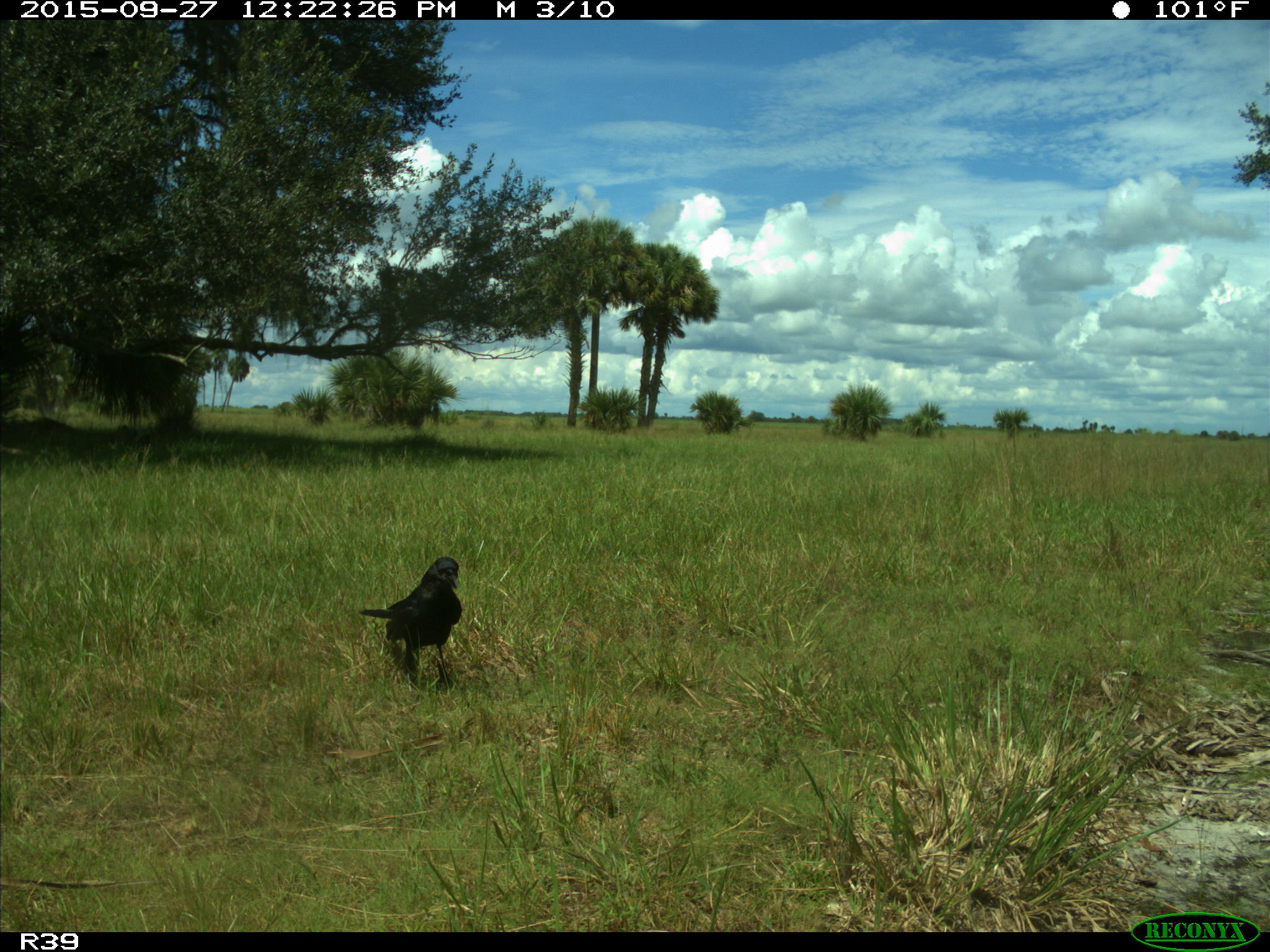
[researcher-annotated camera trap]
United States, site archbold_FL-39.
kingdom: Animalia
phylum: Chordata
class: Aves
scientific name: Aves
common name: birds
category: unidentified bird